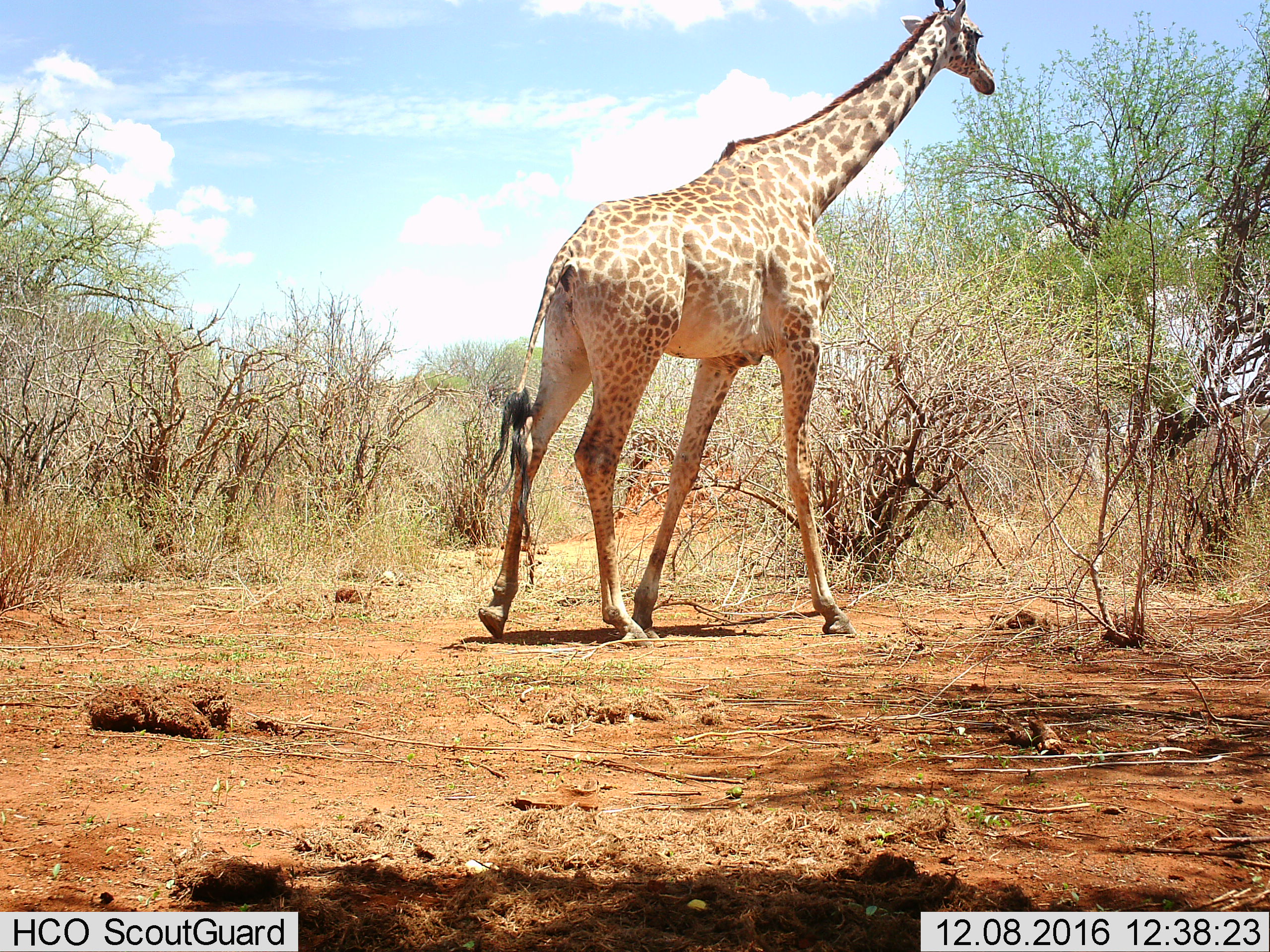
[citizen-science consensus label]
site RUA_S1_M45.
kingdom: Animalia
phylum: Chordata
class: Mammalia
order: Artiodactyla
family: Giraffidae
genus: Giraffa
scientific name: Giraffa camelopardalis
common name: giraffe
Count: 1.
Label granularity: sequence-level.